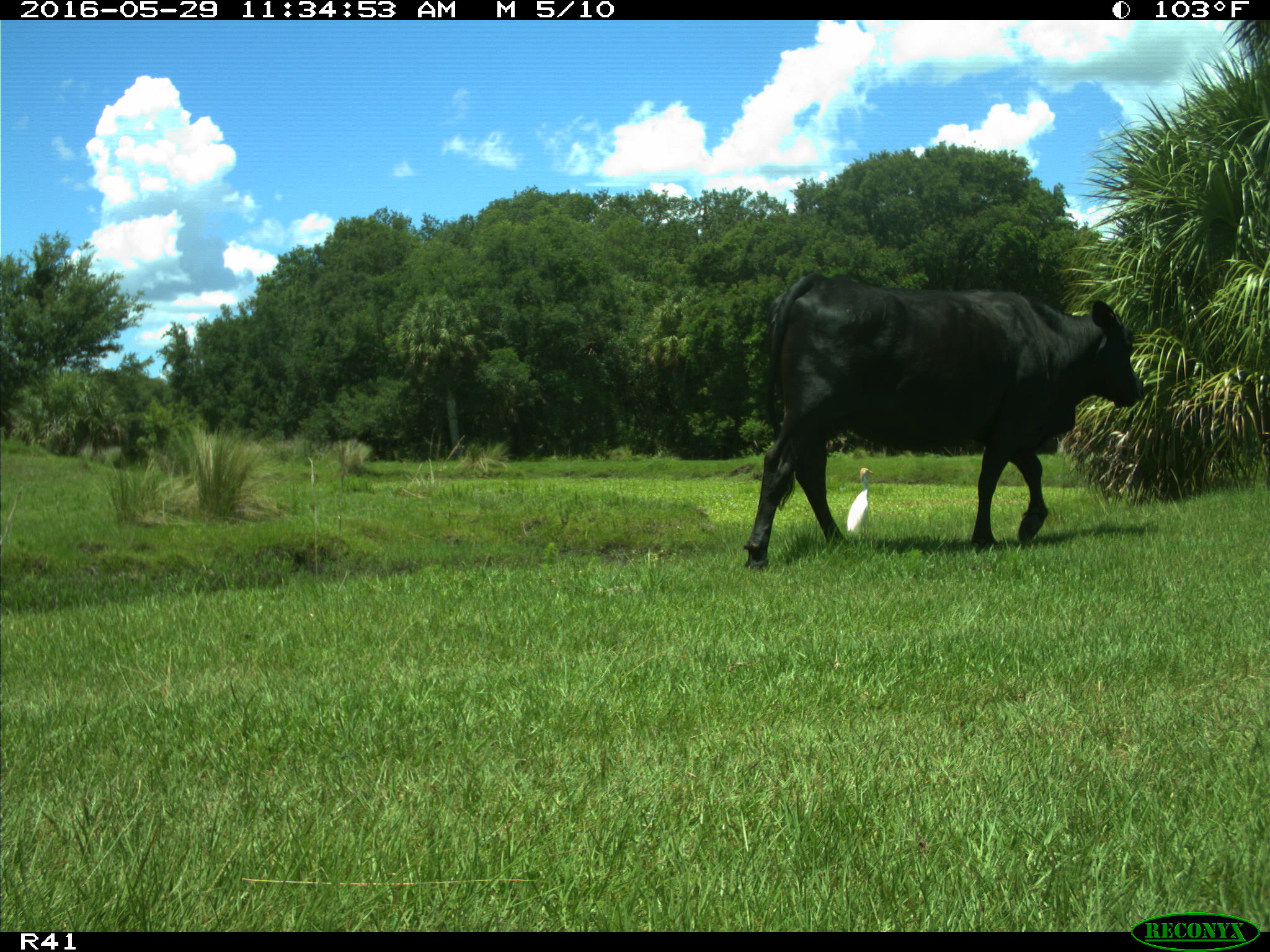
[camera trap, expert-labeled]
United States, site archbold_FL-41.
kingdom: Animalia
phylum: Chordata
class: Mammalia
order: Artiodactyla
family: Bovidae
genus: Bos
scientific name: Bos taurus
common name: domestic cow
Bos taurus (domestic cow).